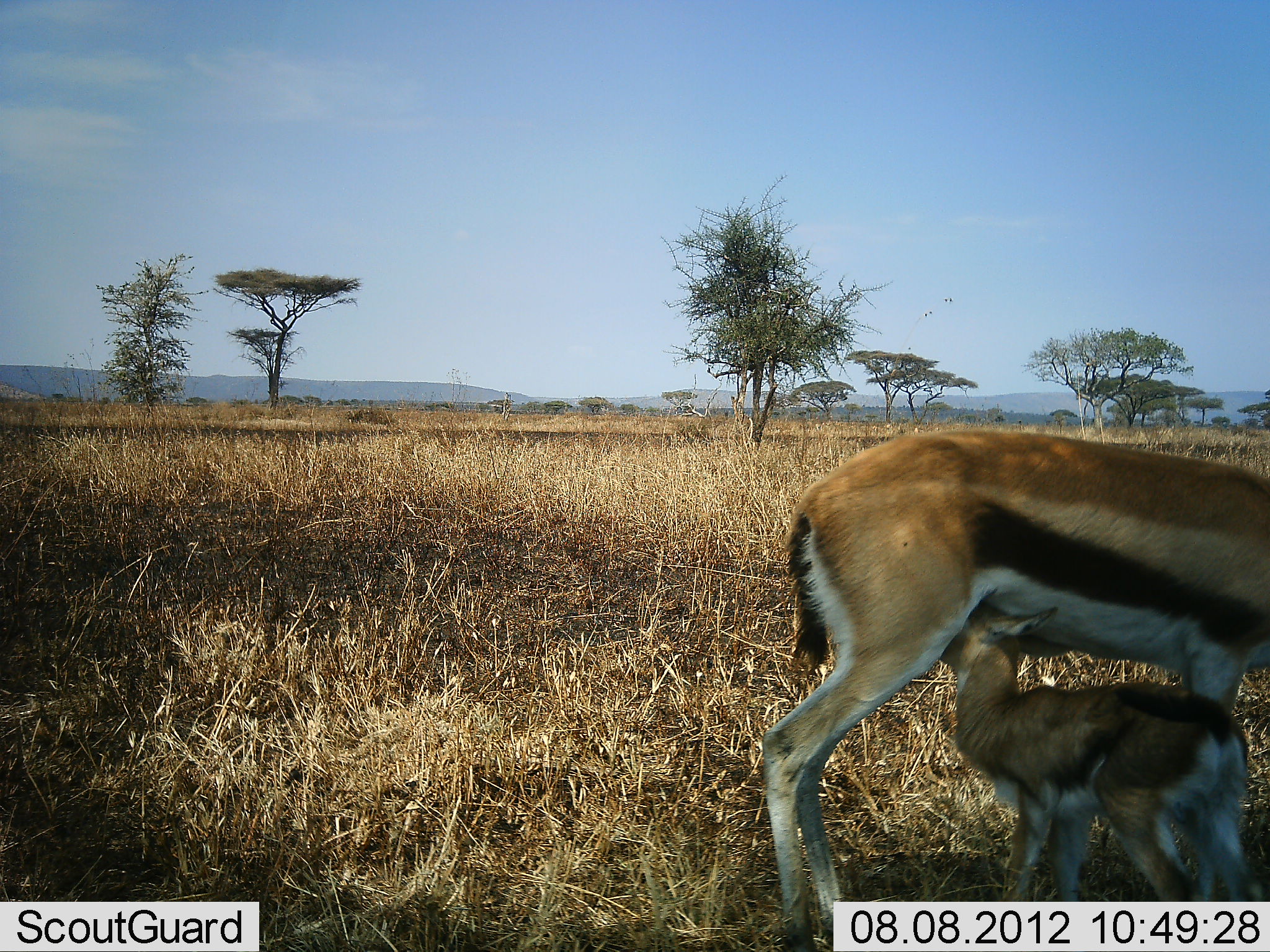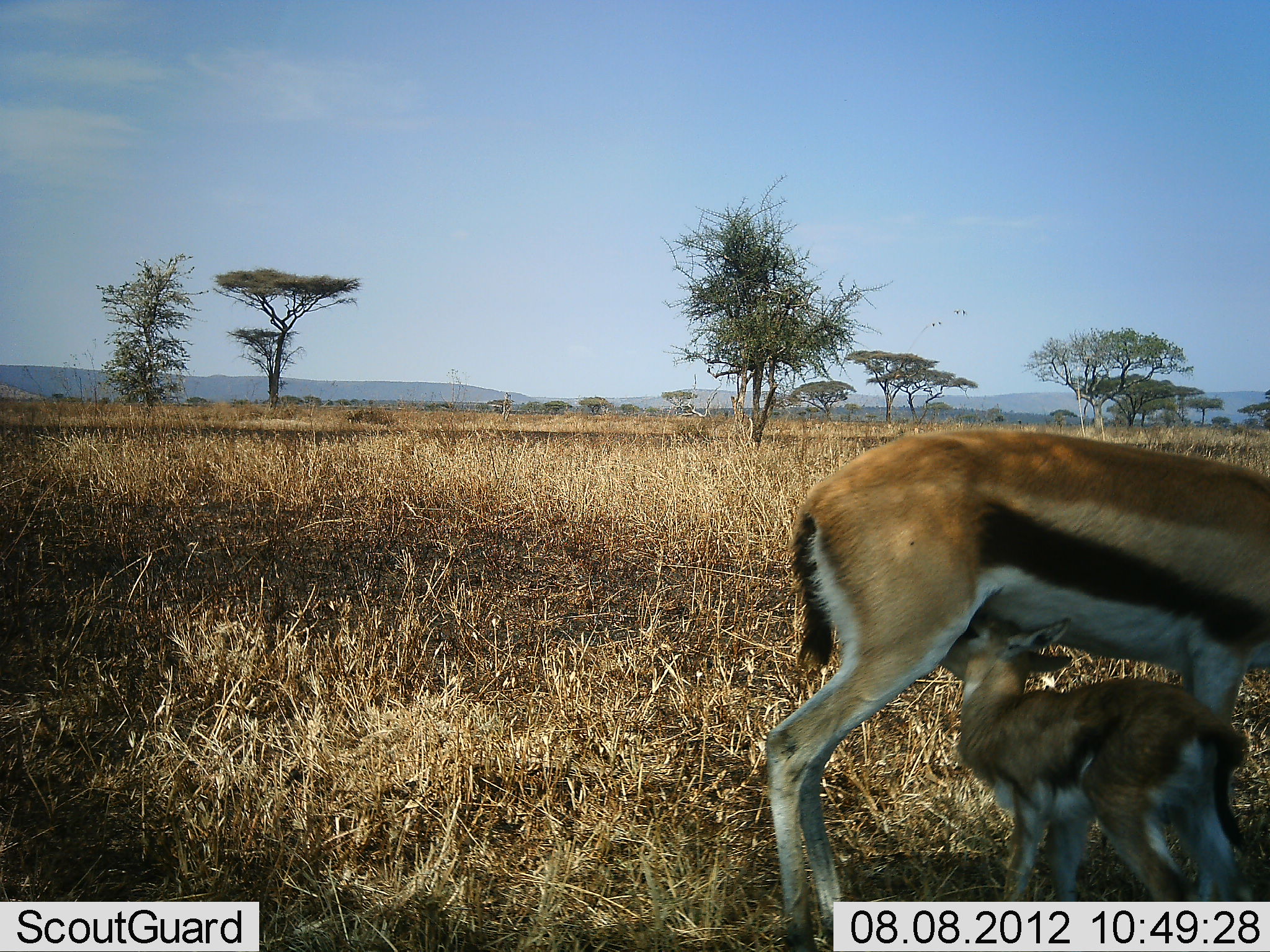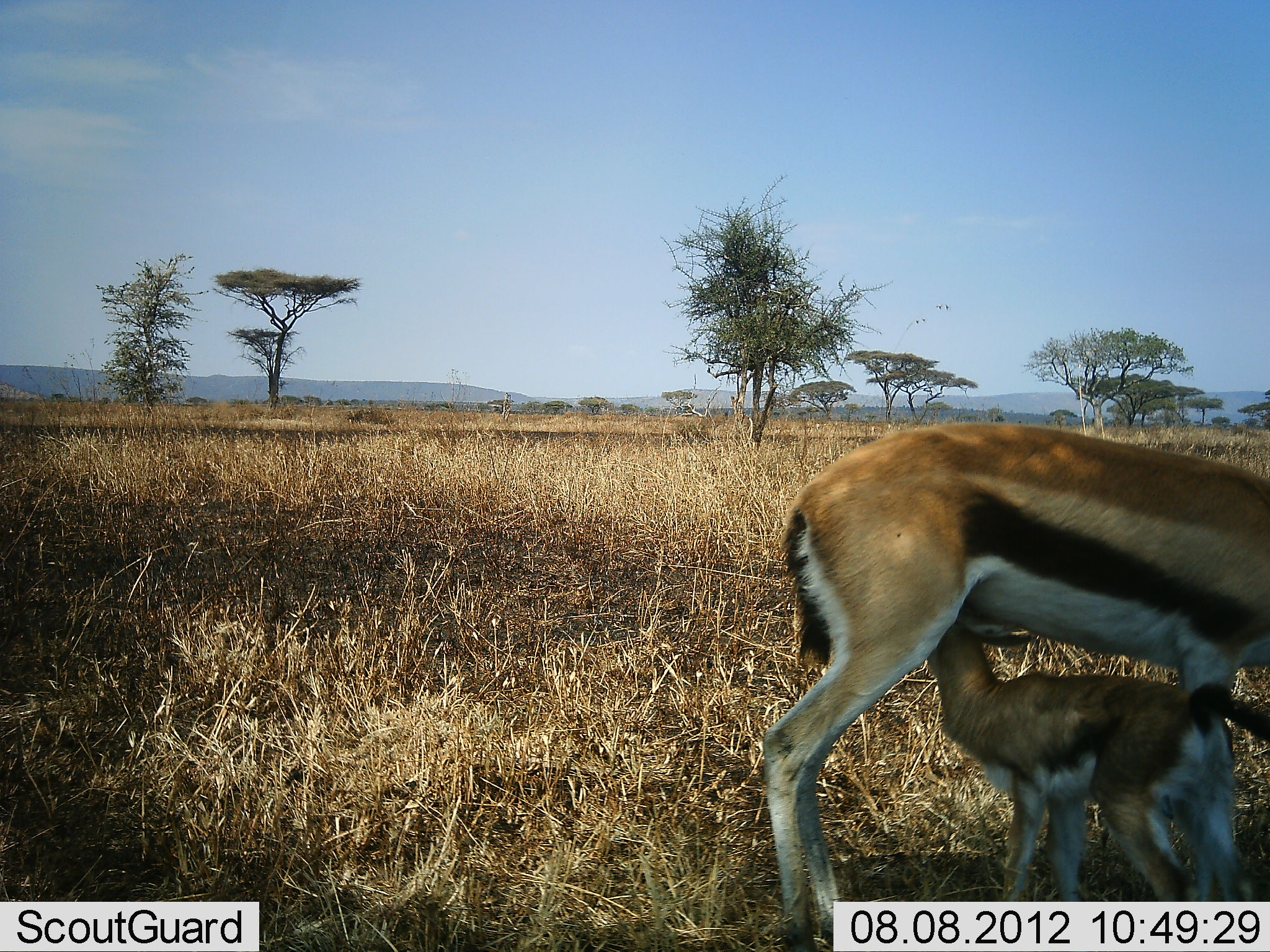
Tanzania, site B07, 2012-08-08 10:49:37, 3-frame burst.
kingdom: Animalia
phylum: Chordata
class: Mammalia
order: Artiodactyla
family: Bovidae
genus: Eudorcas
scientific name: Eudorcas thomsonii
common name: thomson's gazelle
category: gazellethomsons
Gazellethomsons (thomson's gazelle) (Eudorcas thomsonii), count 2. Behavior (volunteer vote fractions): standing 60%, resting 0%, moving 0%, interacting 30%. Young present (vote fraction): 100%. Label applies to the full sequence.